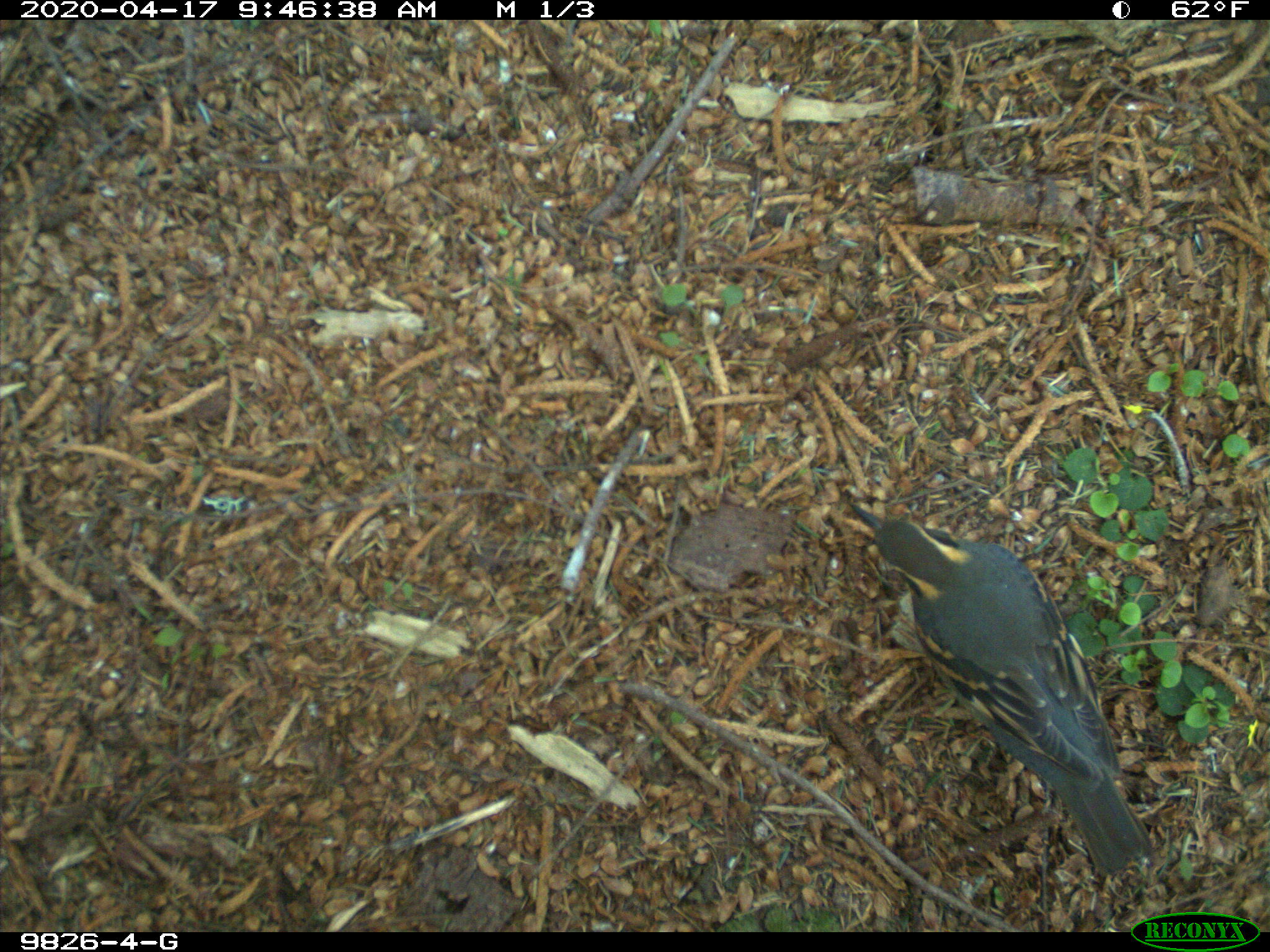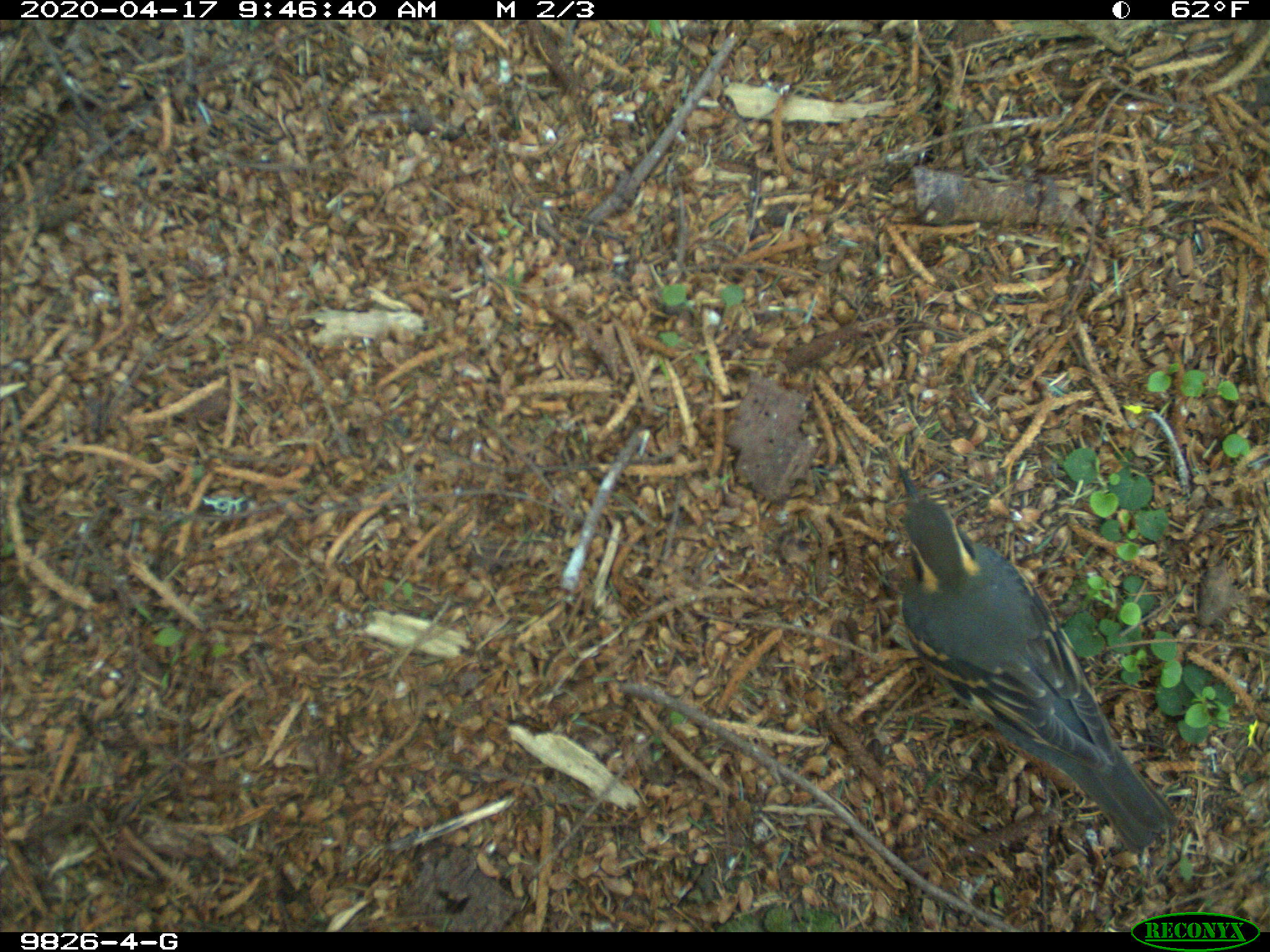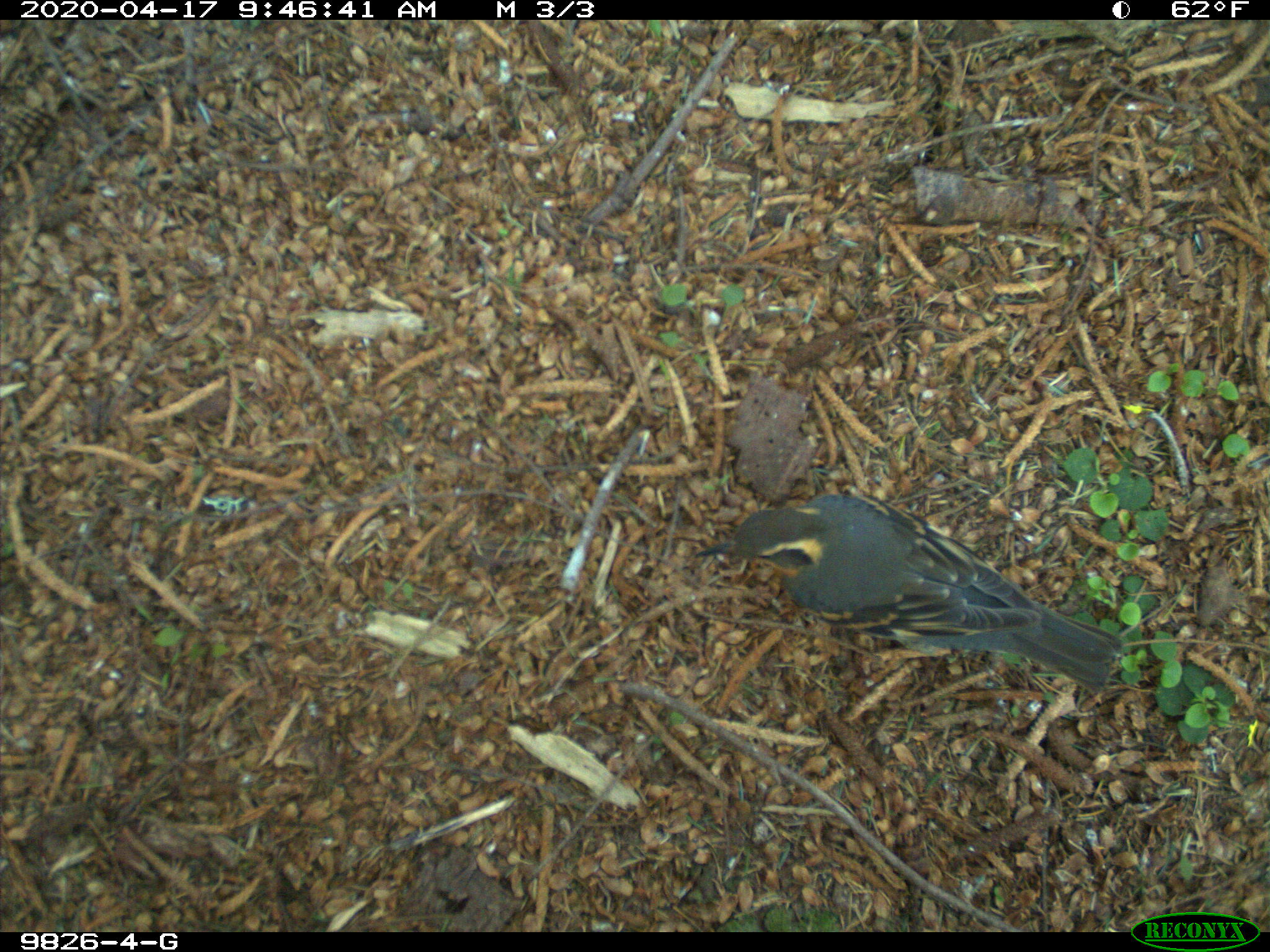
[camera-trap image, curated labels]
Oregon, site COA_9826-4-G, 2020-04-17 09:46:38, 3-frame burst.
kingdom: Animalia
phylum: Chordata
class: Aves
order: Passeriformes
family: Turdidae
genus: Ixoreus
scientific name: Ixoreus naevius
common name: varied thrush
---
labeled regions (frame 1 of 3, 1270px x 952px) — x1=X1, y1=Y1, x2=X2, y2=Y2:
varied thrush: x1=850, y1=499, x2=1149, y2=875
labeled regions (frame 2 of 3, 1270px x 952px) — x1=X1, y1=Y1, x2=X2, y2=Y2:
varied thrush: x1=890, y1=466, x2=1168, y2=844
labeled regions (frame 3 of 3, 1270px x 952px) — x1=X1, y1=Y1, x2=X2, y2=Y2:
varied thrush: x1=696, y1=491, x2=1121, y2=686